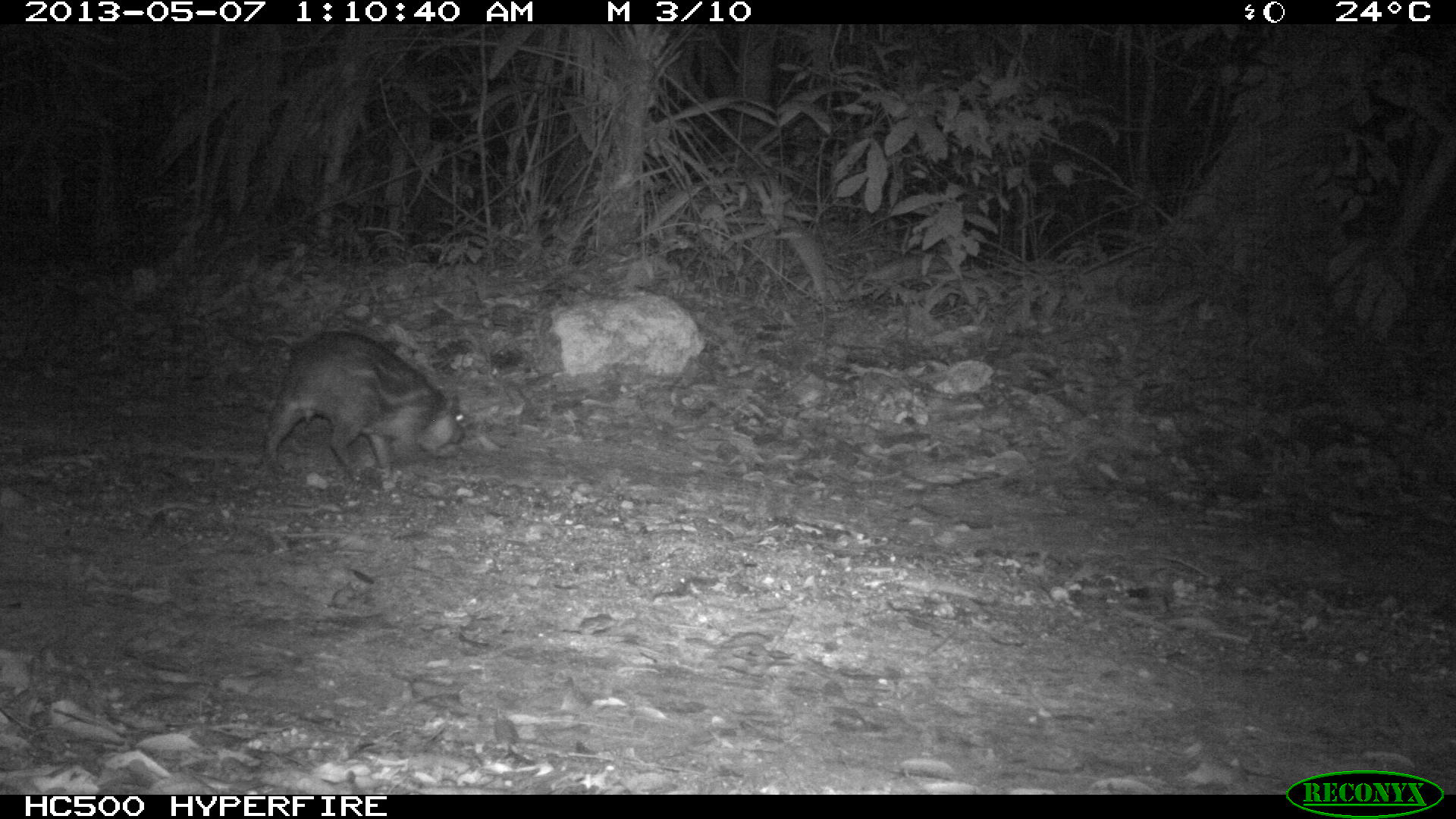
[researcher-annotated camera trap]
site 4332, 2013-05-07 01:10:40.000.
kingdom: Animalia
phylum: Chordata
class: Mammalia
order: Rodentia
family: Cuniculidae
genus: Cuniculus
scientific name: Cuniculus paca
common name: lowland paca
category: agouti paca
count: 1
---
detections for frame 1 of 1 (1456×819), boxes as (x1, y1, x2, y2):
agouti paca: (259, 330, 466, 476)